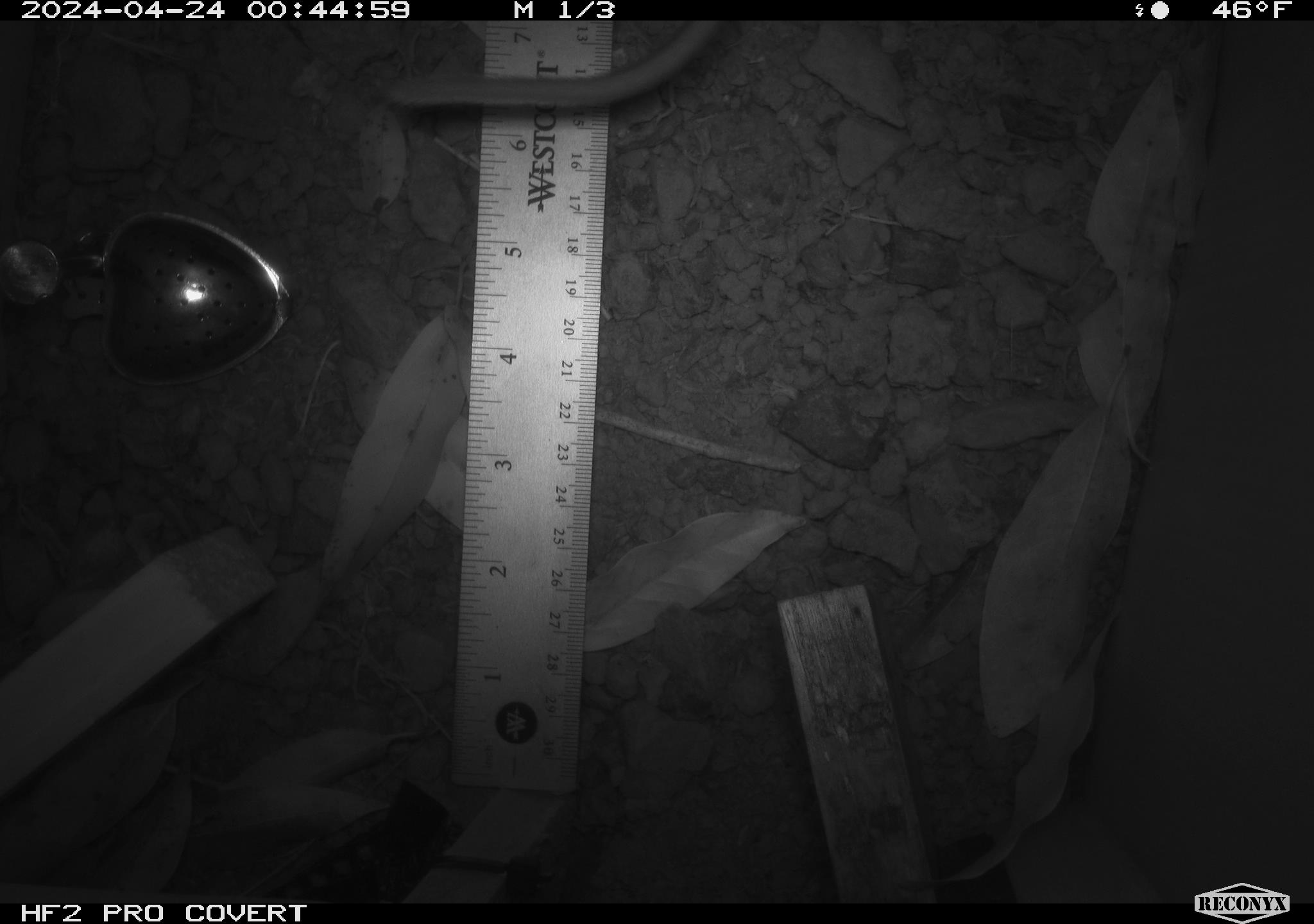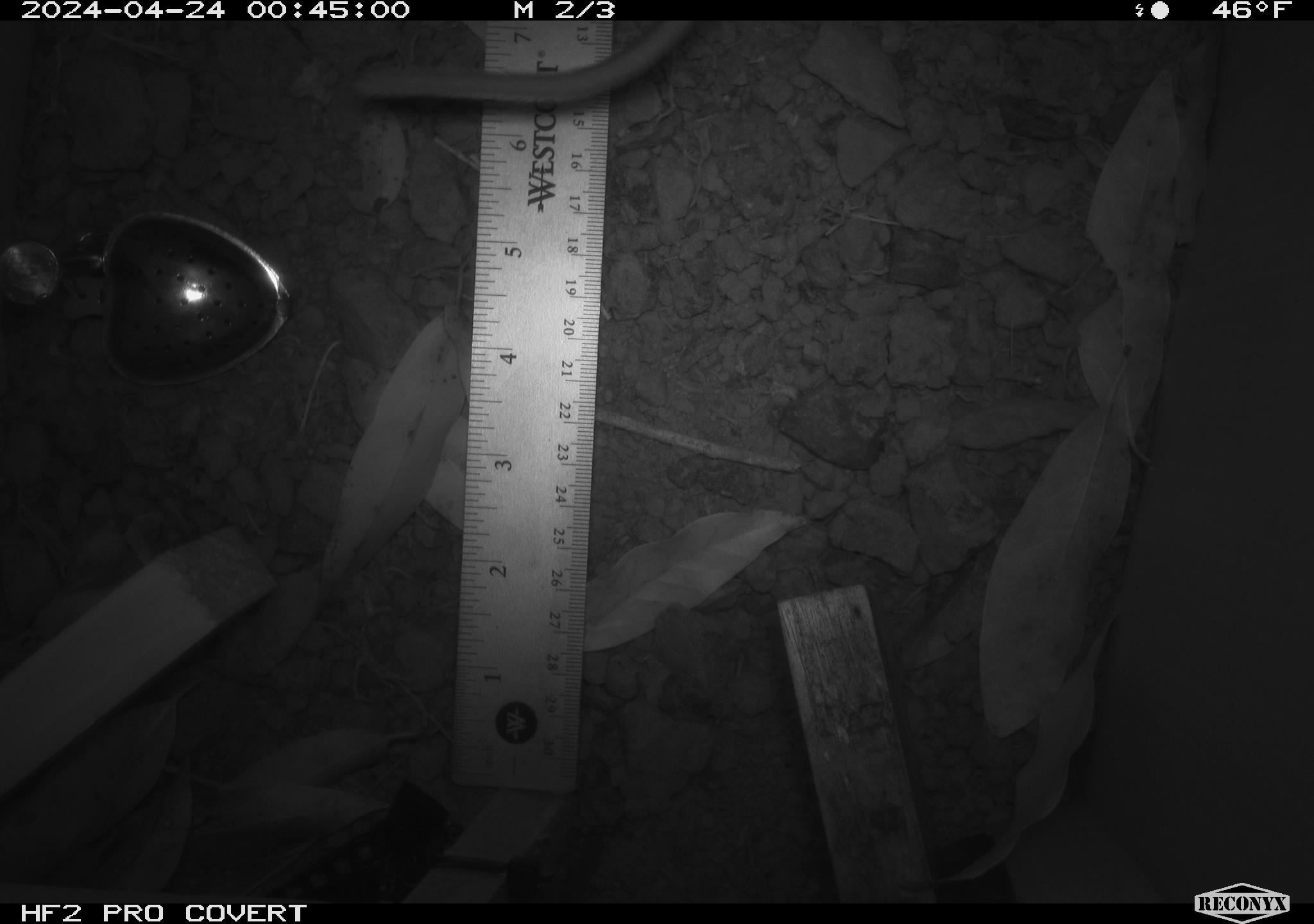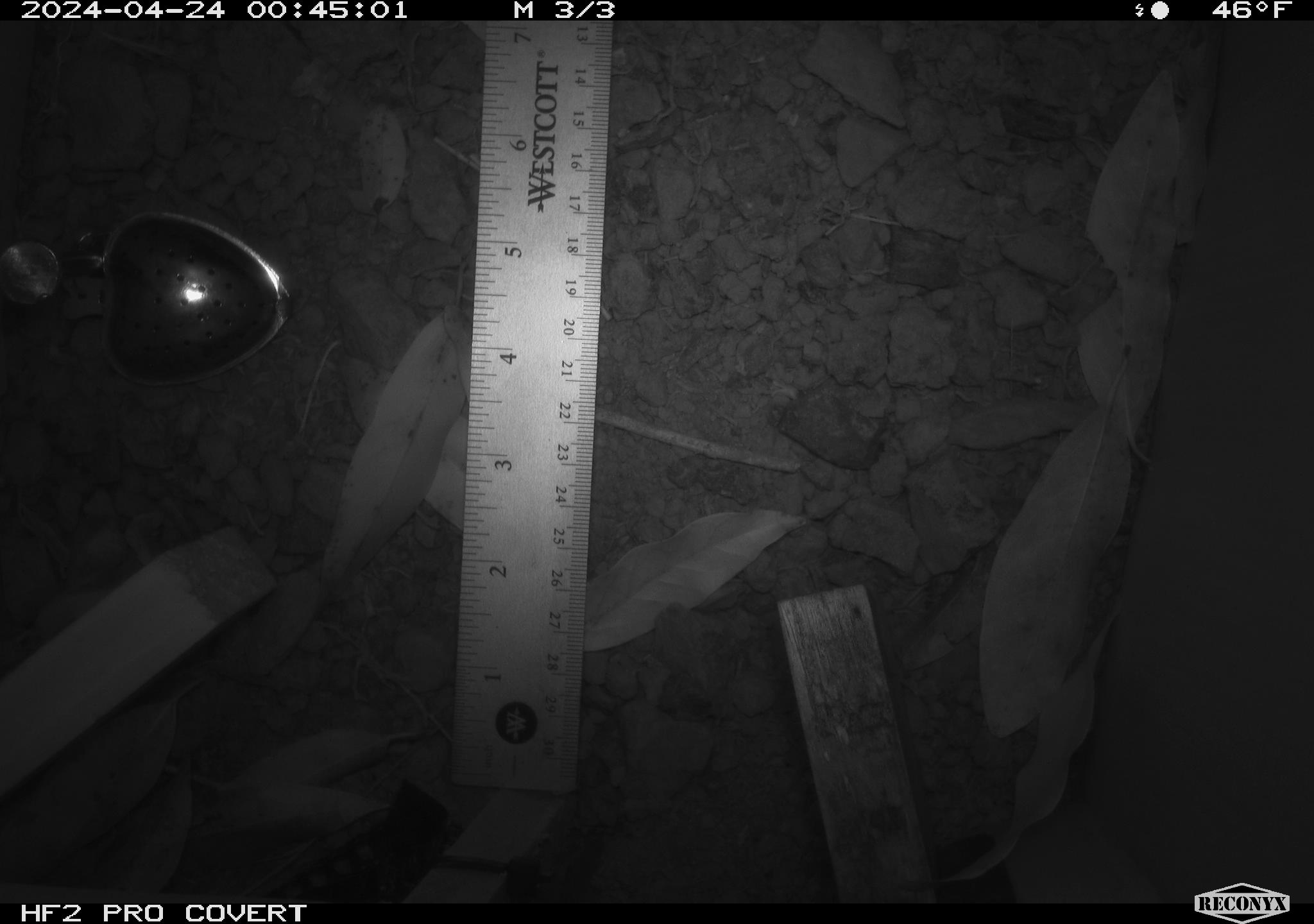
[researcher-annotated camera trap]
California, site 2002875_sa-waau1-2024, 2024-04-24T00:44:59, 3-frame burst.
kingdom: Animalia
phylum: Chordata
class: Mammalia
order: Rodentia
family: Cricetidae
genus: Neotoma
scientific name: Neotoma fuscipes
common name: dusky-footed woodrat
Dusky-footed woodrat (Neotoma fuscipes).